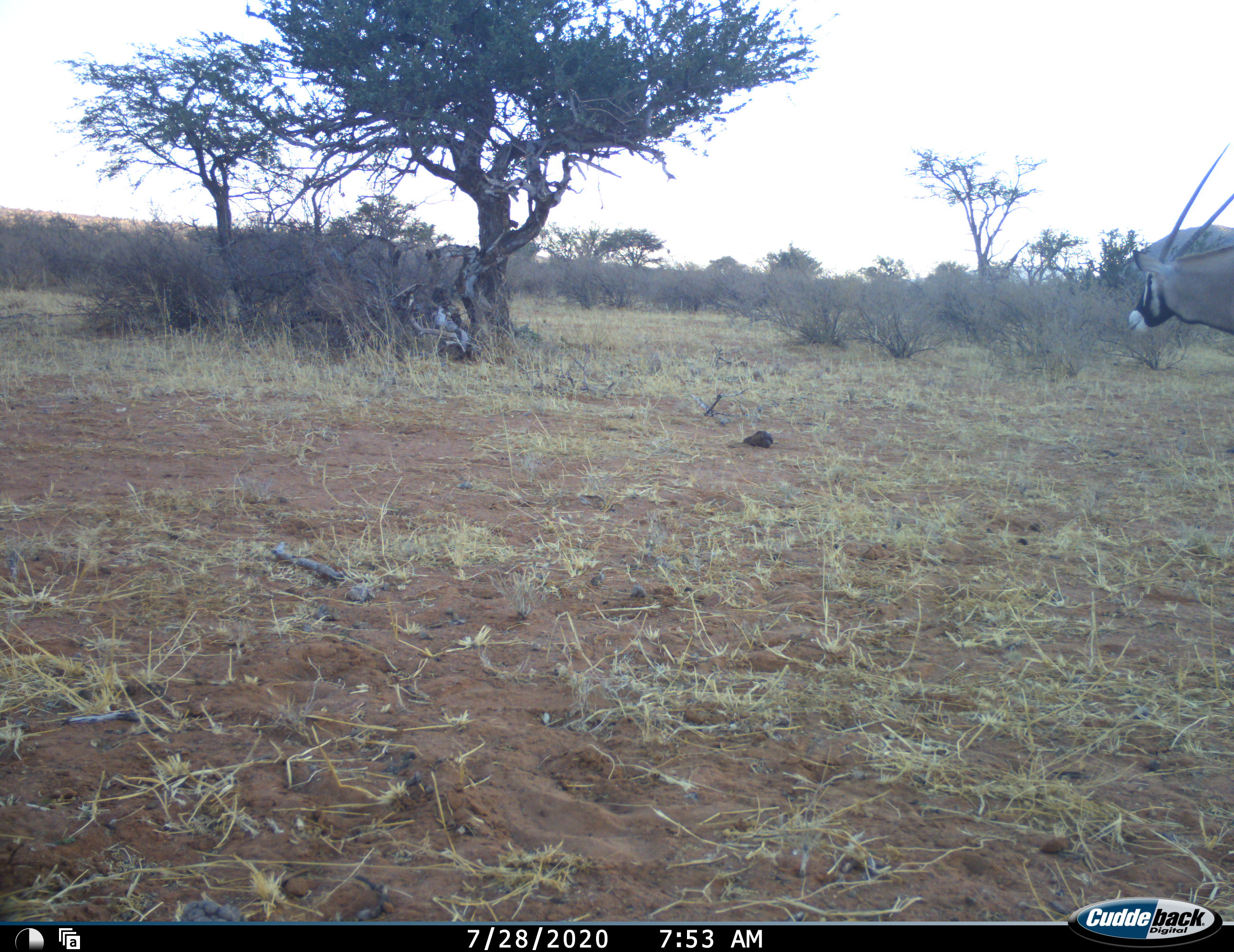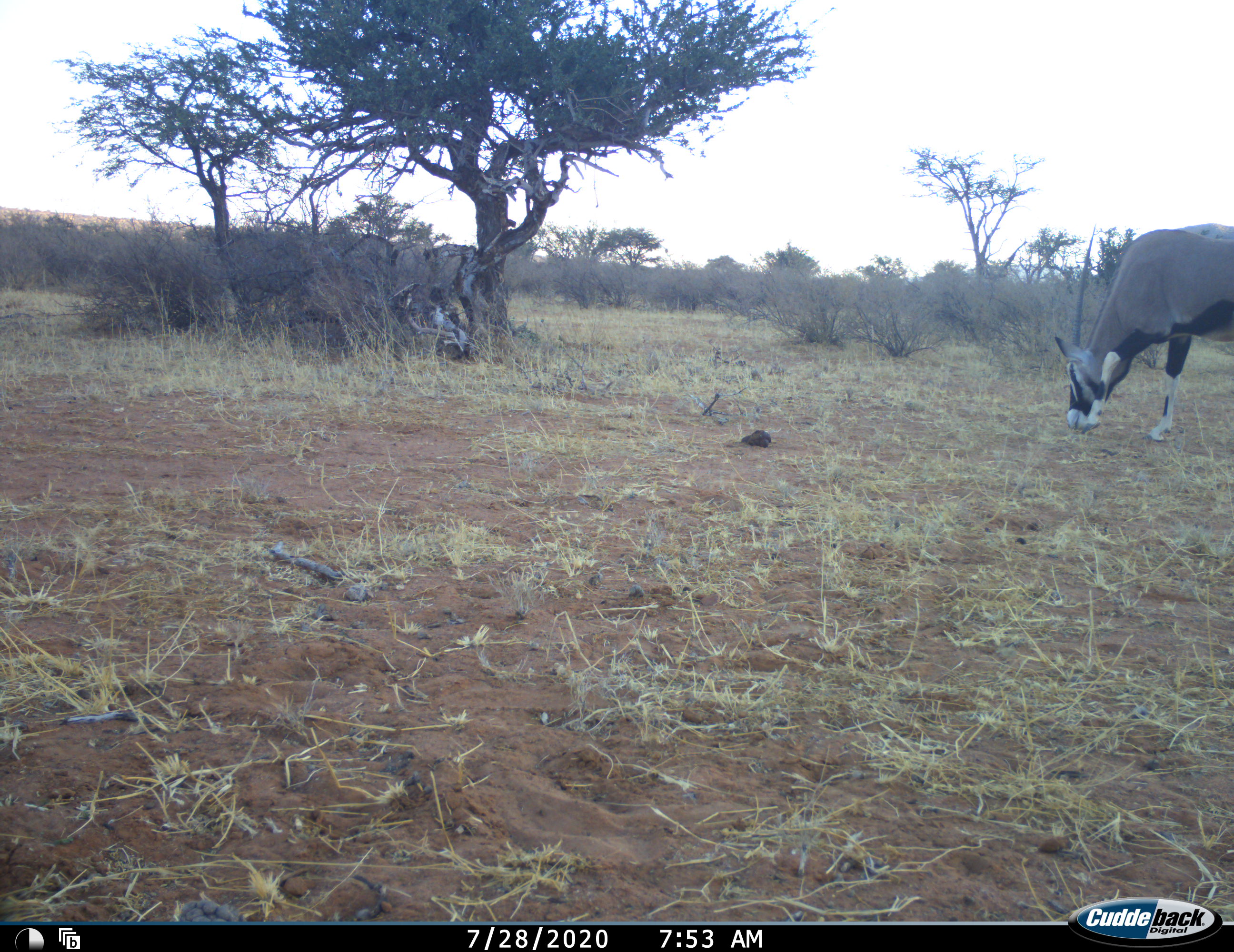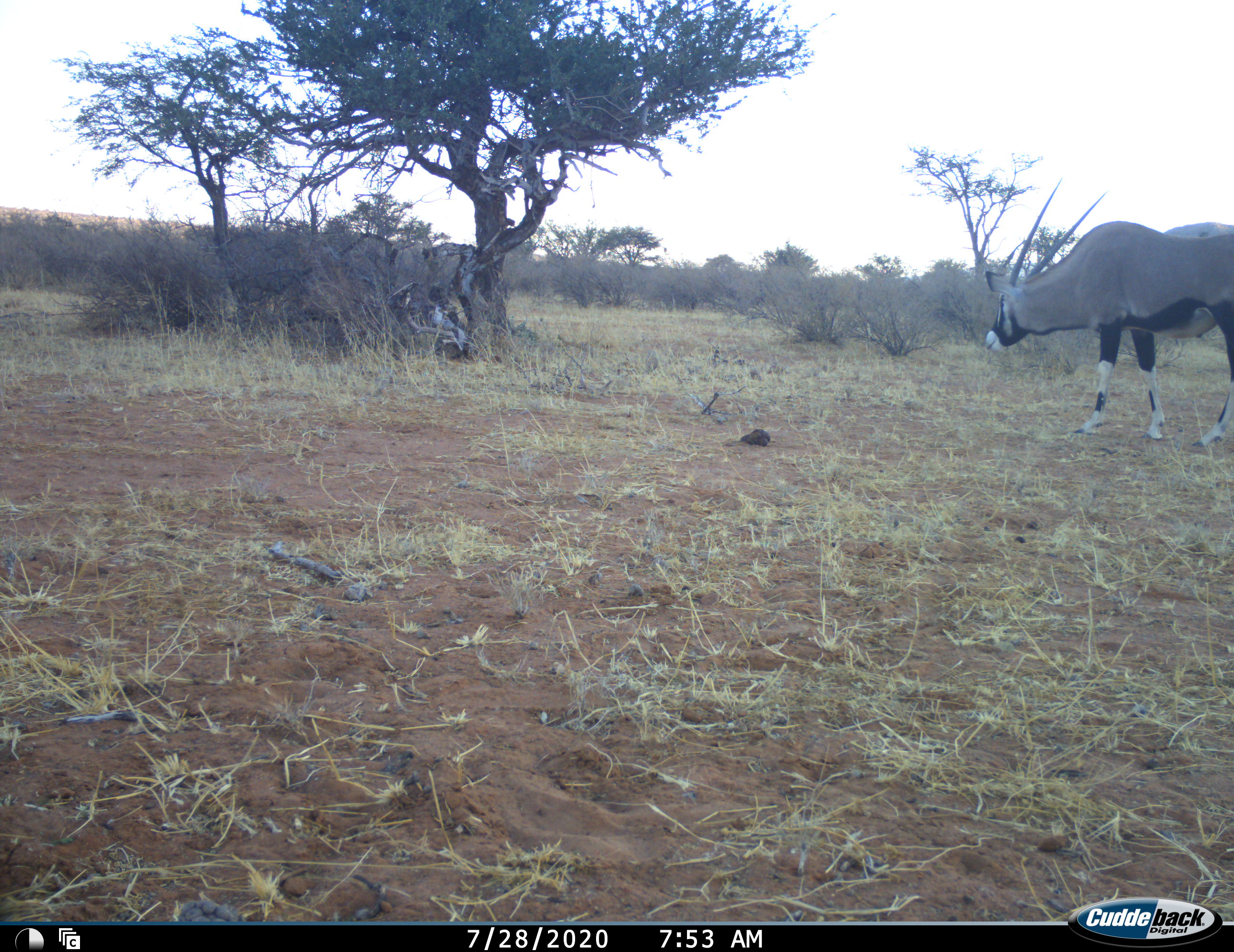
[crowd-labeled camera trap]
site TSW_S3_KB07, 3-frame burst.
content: unidentified animal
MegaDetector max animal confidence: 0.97